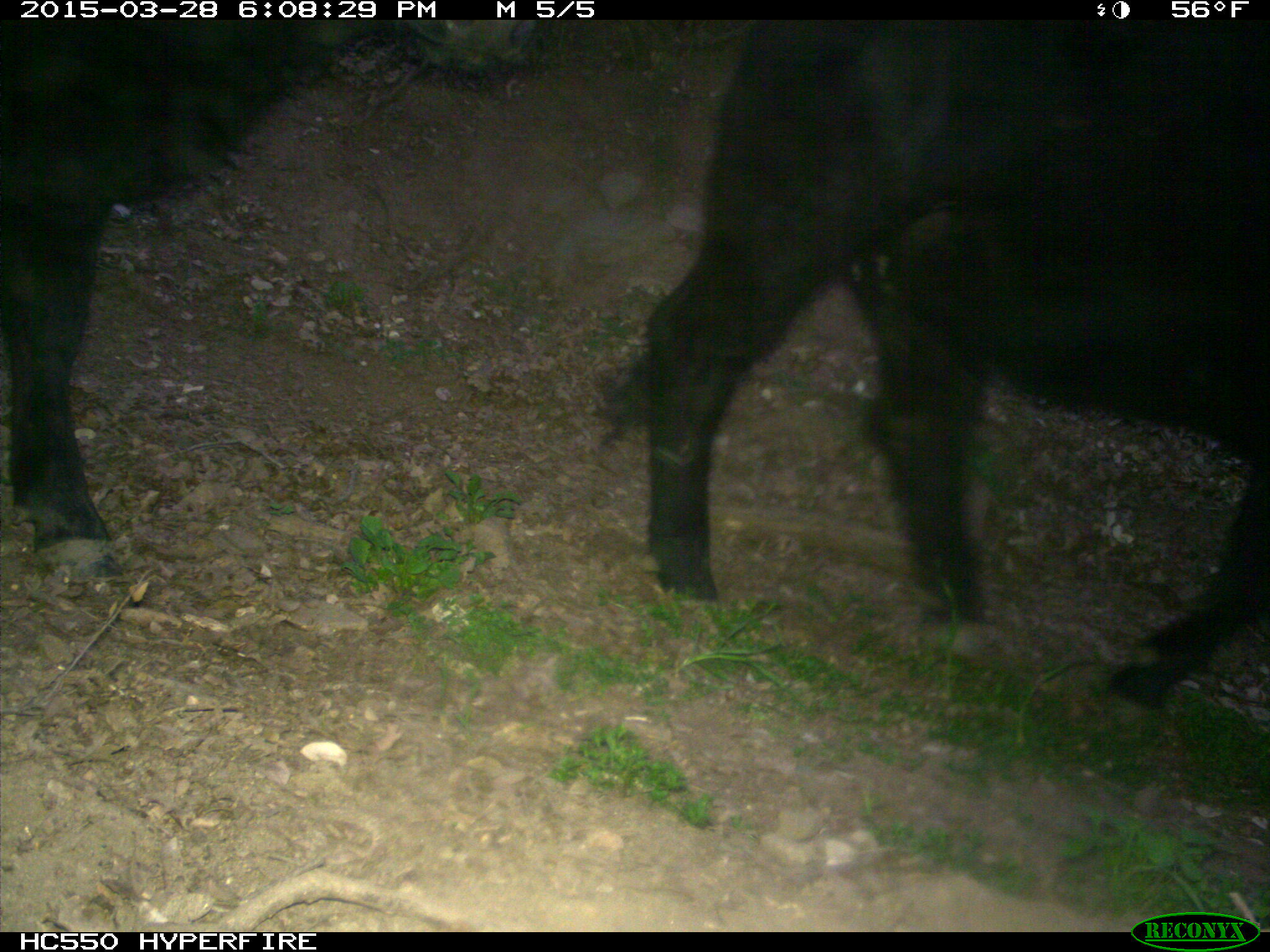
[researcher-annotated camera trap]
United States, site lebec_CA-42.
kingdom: Animalia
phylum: Chordata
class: Mammalia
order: Artiodactyla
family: Bovidae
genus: Bos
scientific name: Bos taurus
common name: domestic cow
Bos taurus (domestic cow).